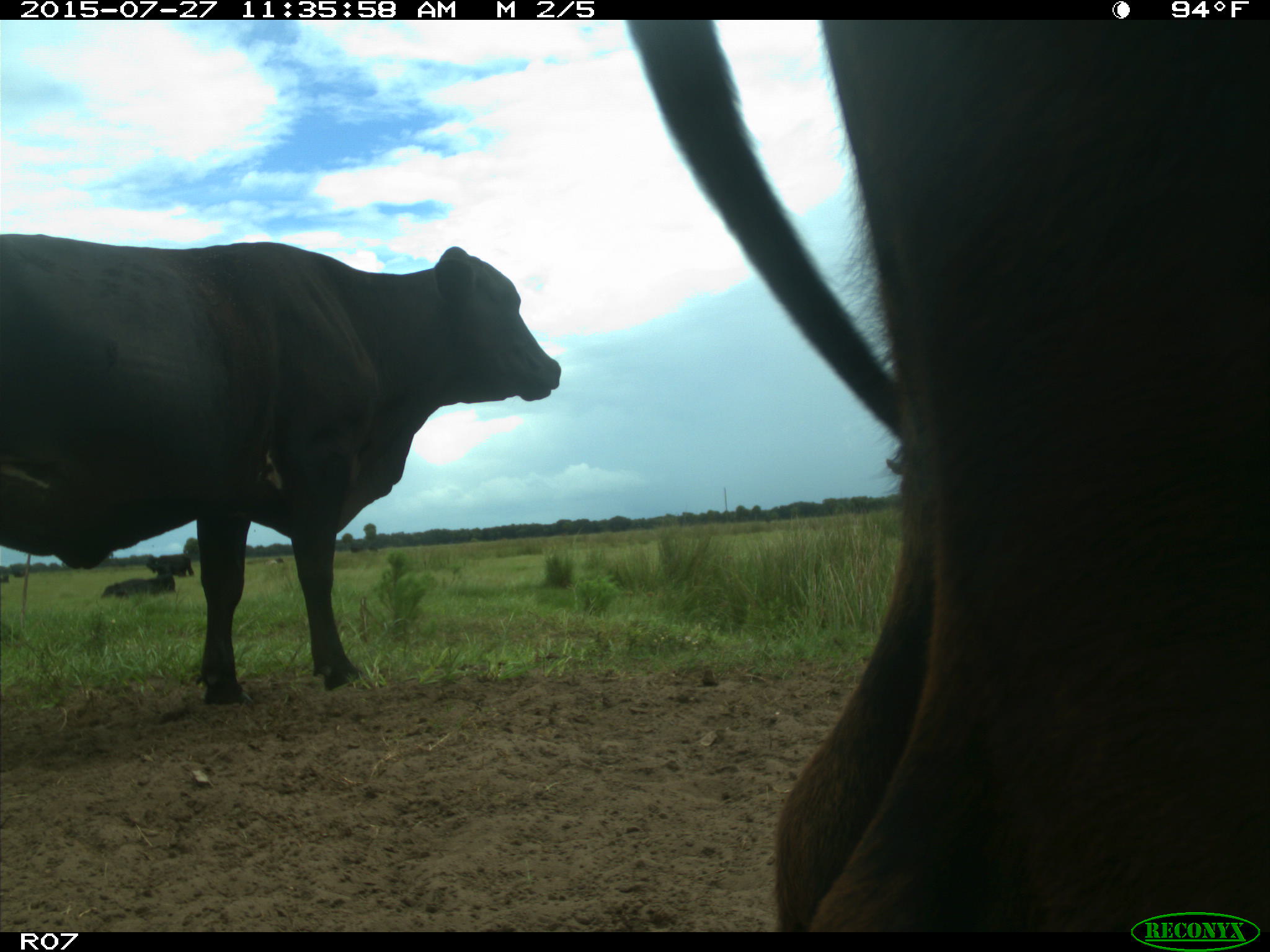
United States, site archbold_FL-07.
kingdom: Animalia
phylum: Chordata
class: Mammalia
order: Artiodactyla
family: Bovidae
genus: Bos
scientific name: Bos taurus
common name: domestic cow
Bos taurus (domestic cow).